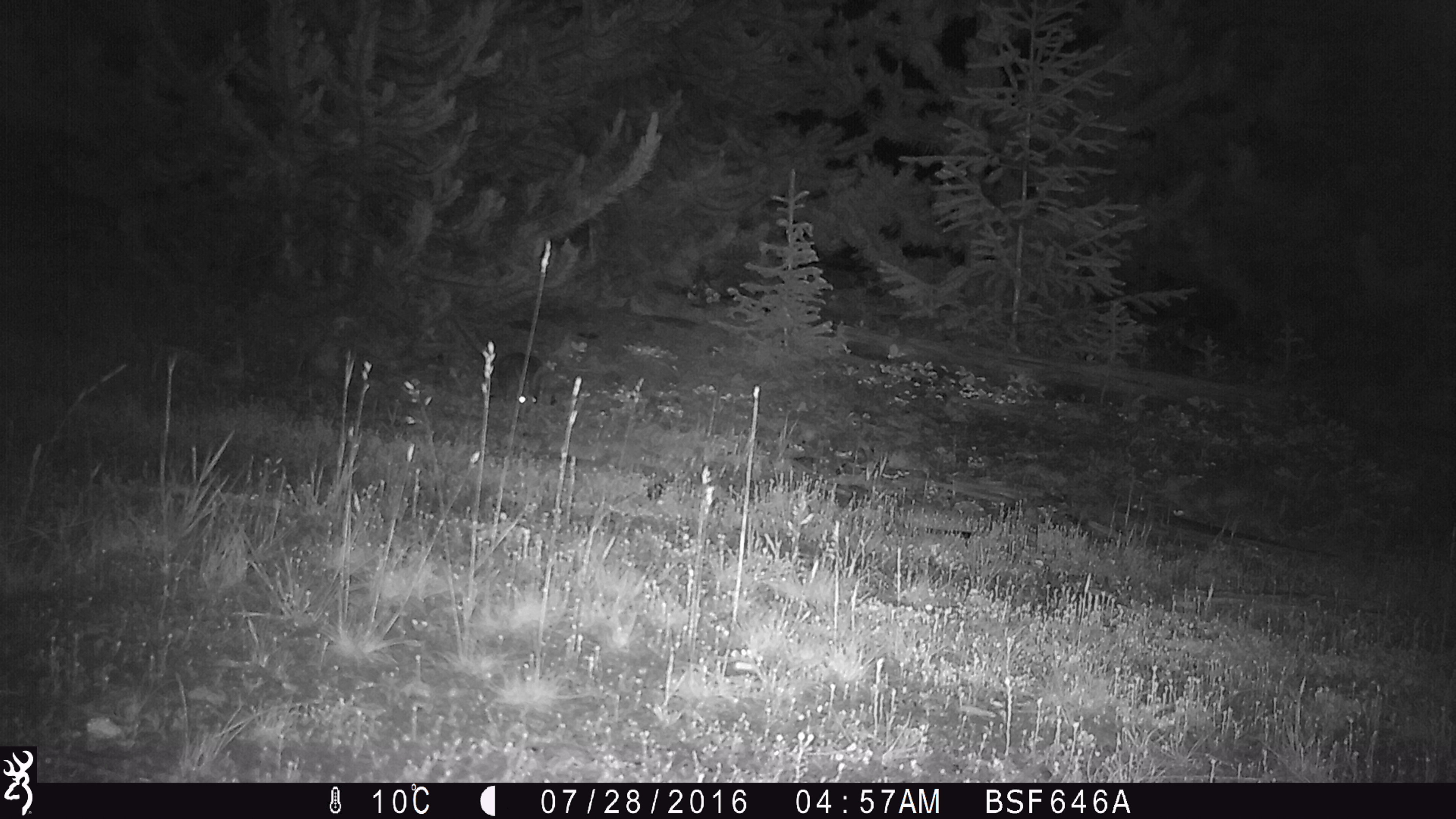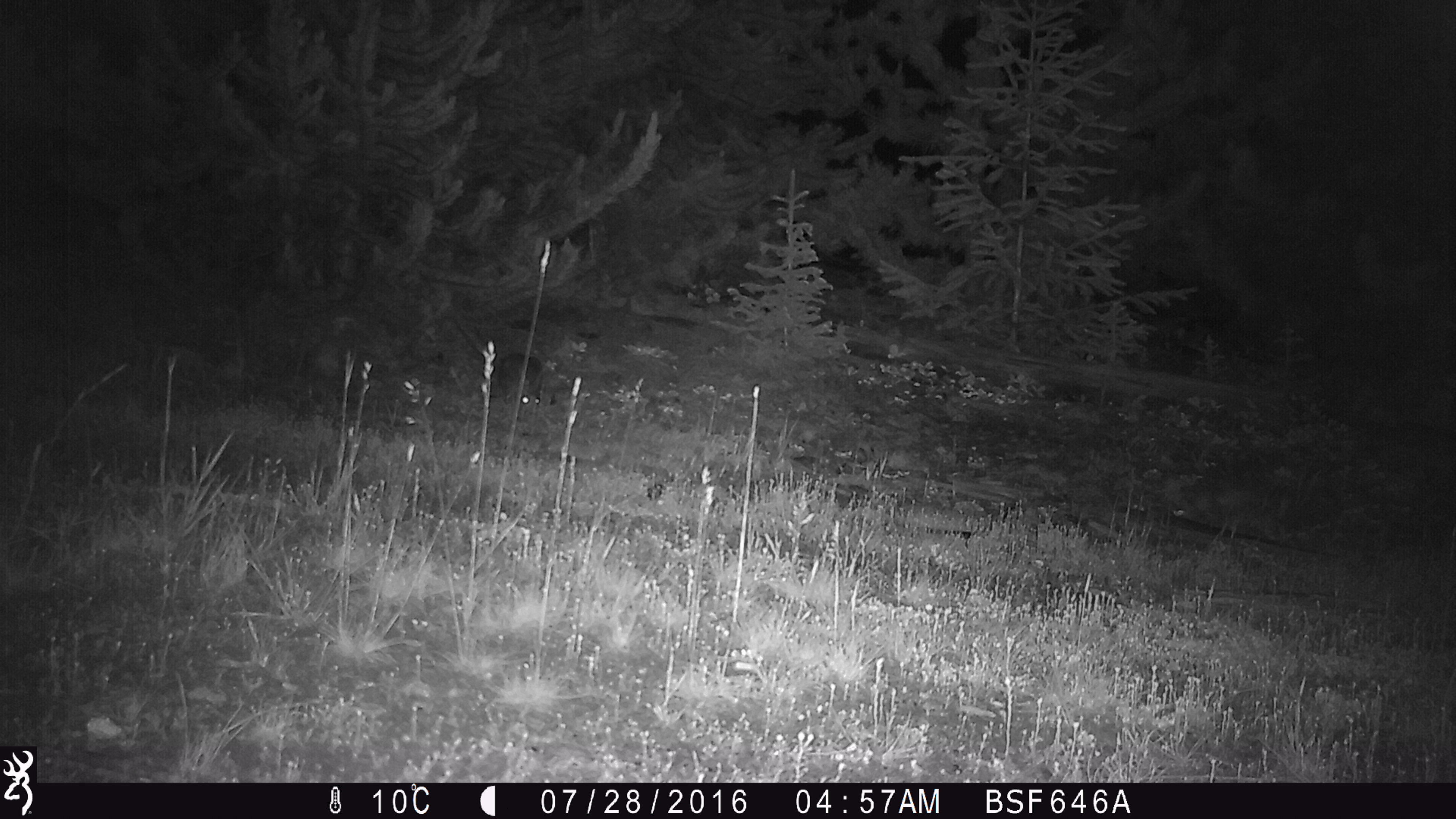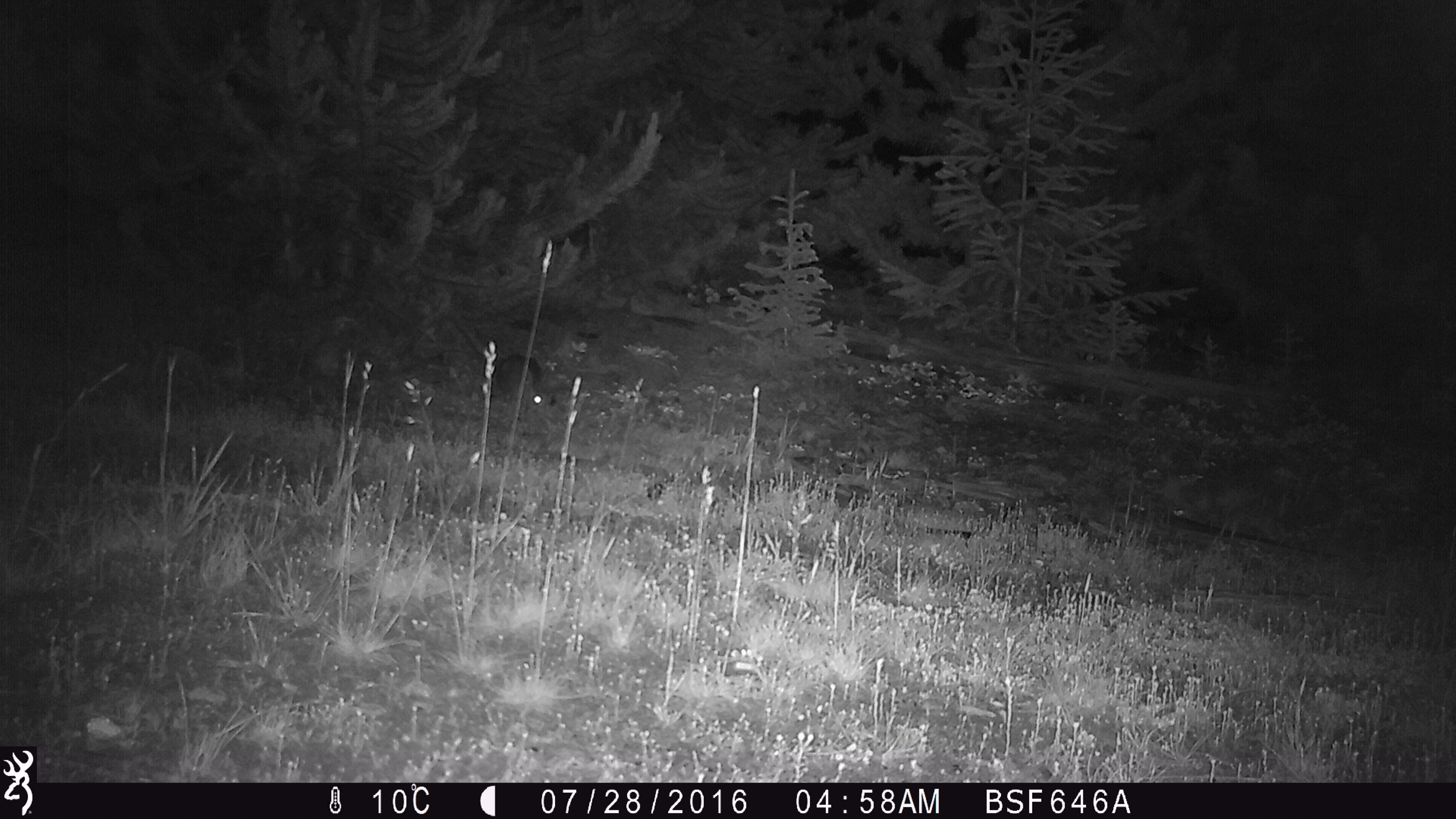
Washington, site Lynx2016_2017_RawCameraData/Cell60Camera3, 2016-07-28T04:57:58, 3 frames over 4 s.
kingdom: Animalia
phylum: Chordata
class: Mammalia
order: Lagomorpha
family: Leporidae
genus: Lepus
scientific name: Lepus americanus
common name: snowshoe hare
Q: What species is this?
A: Lepus americanus (snowshoe hare).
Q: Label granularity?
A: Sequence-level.